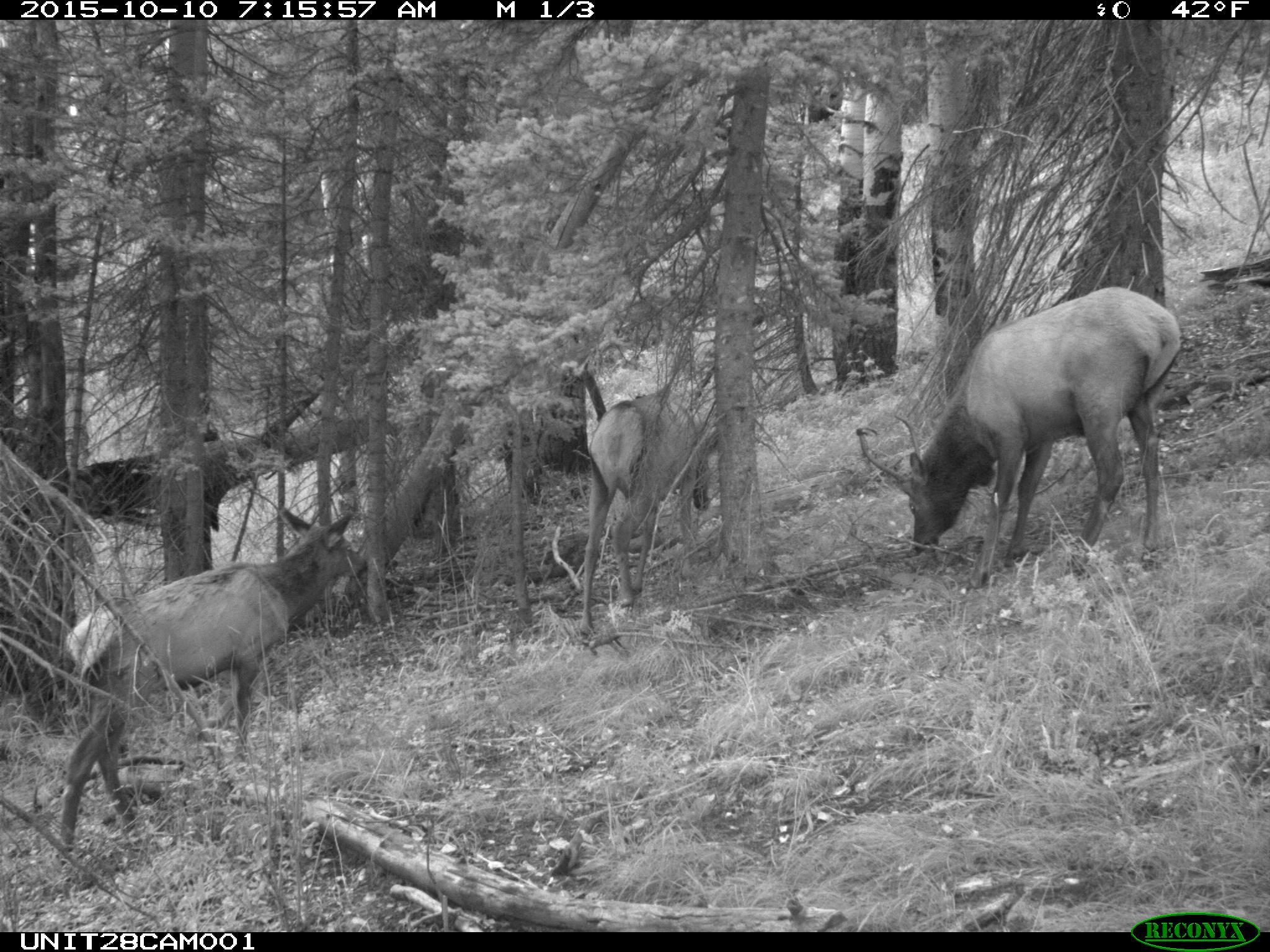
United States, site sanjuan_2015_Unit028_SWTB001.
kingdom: Animalia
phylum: Chordata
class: Mammalia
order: Artiodactyla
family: Cervidae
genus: Cervus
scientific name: Cervus elaphus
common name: red deer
Cervus elaphus (red deer).